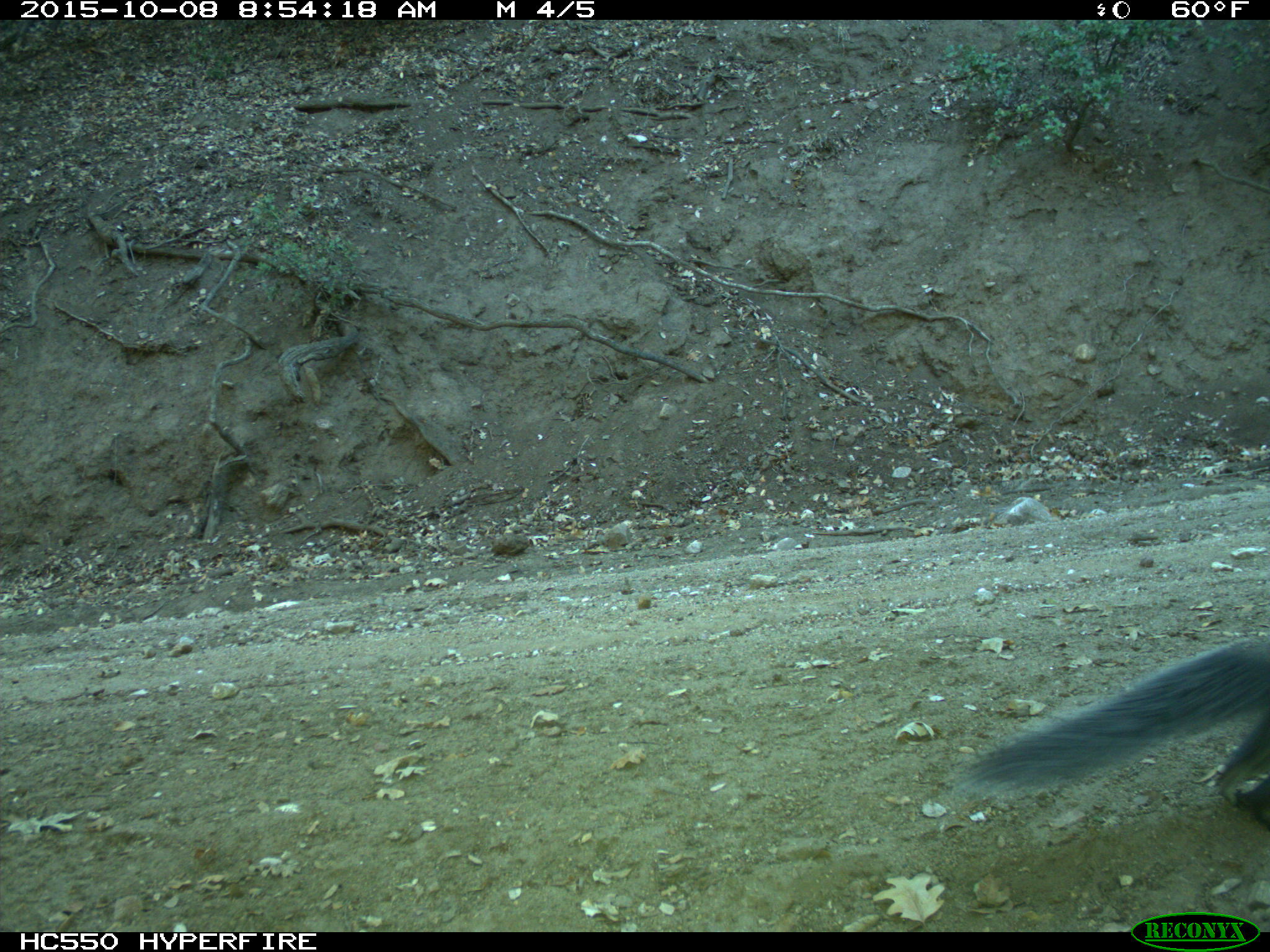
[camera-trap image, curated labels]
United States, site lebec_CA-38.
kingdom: Animalia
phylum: Chordata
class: Mammalia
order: Rodentia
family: Sciuridae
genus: Sciurus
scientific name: Sciurus carolinensis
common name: eastern gray squirrel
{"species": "Sciurus carolinensis (eastern gray squirrel)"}